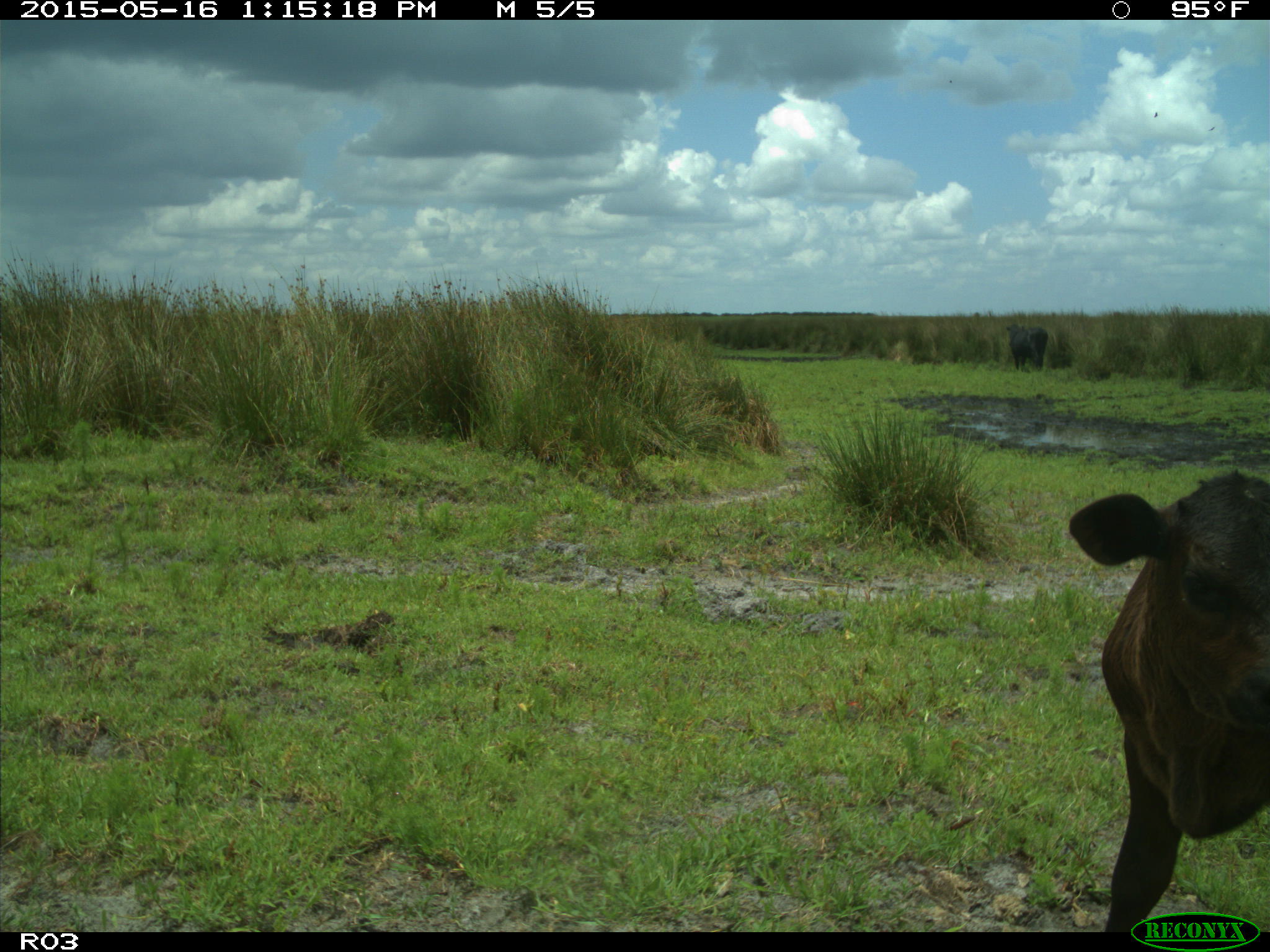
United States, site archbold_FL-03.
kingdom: Animalia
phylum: Chordata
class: Mammalia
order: Artiodactyla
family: Bovidae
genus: Bos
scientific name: Bos taurus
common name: domestic cow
Bos taurus (domestic cow).